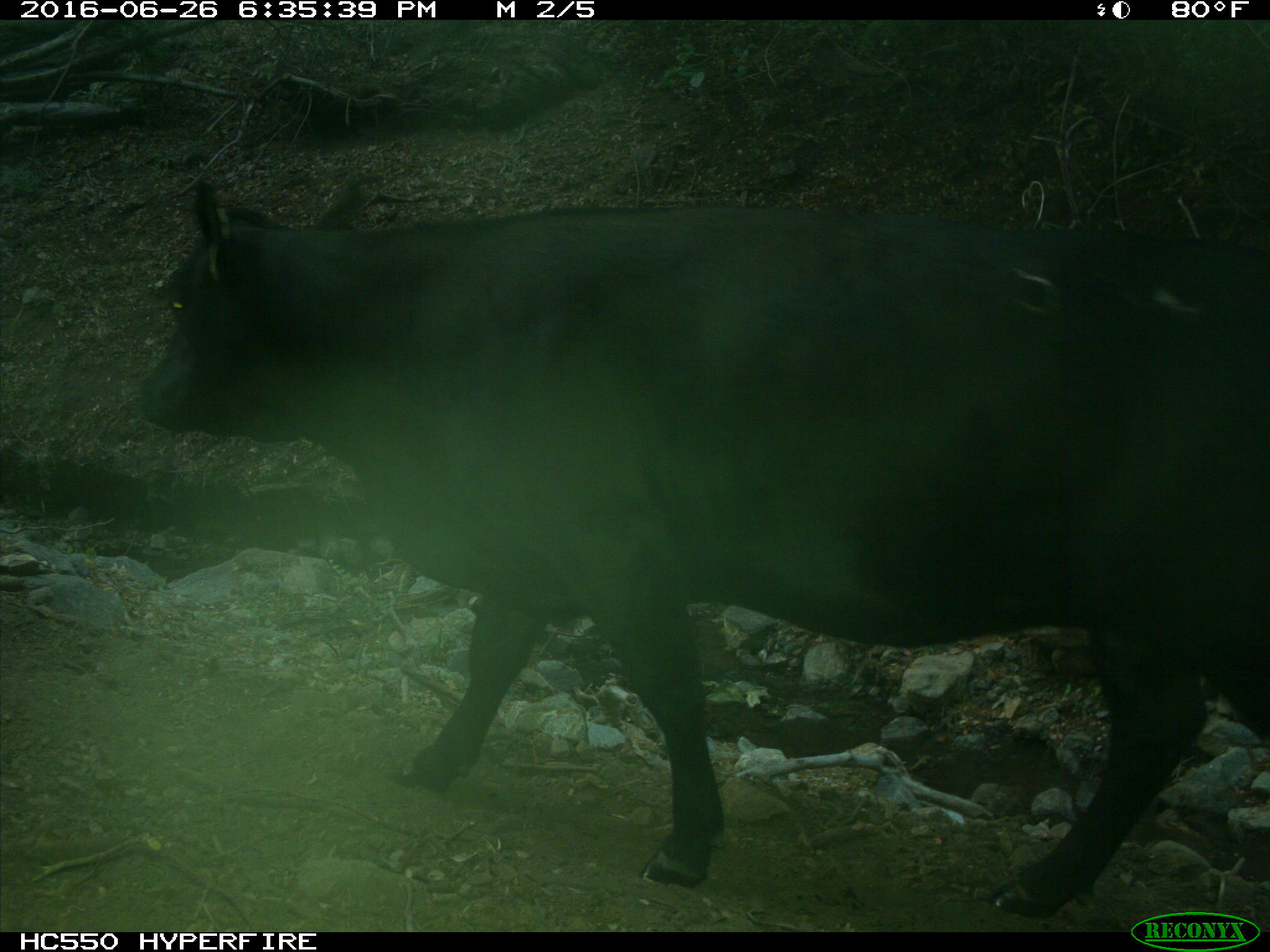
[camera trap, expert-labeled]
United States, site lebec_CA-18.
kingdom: Animalia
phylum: Chordata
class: Mammalia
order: Artiodactyla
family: Bovidae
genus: Bos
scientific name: Bos taurus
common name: domestic cow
Bos taurus (domestic cow).